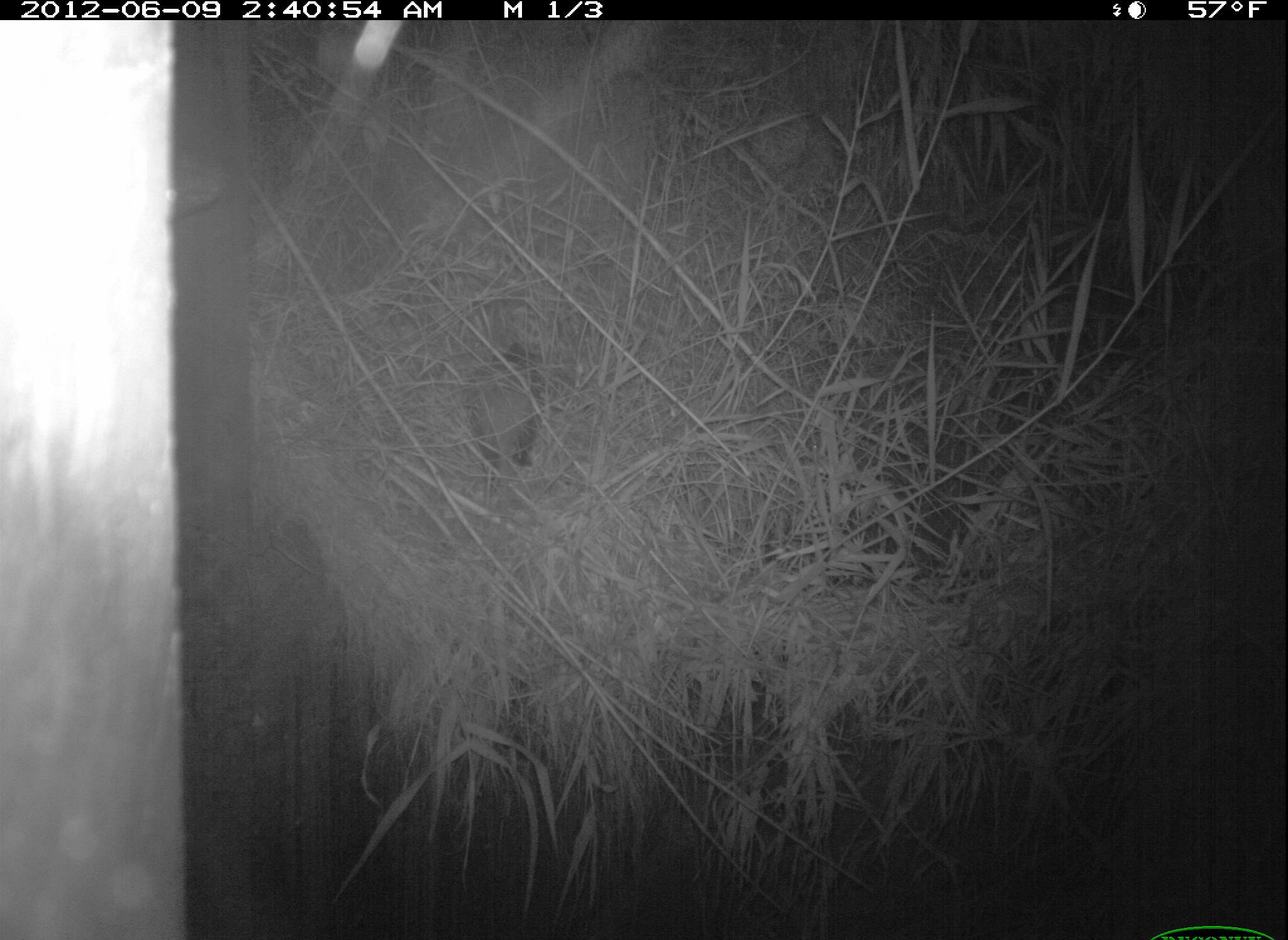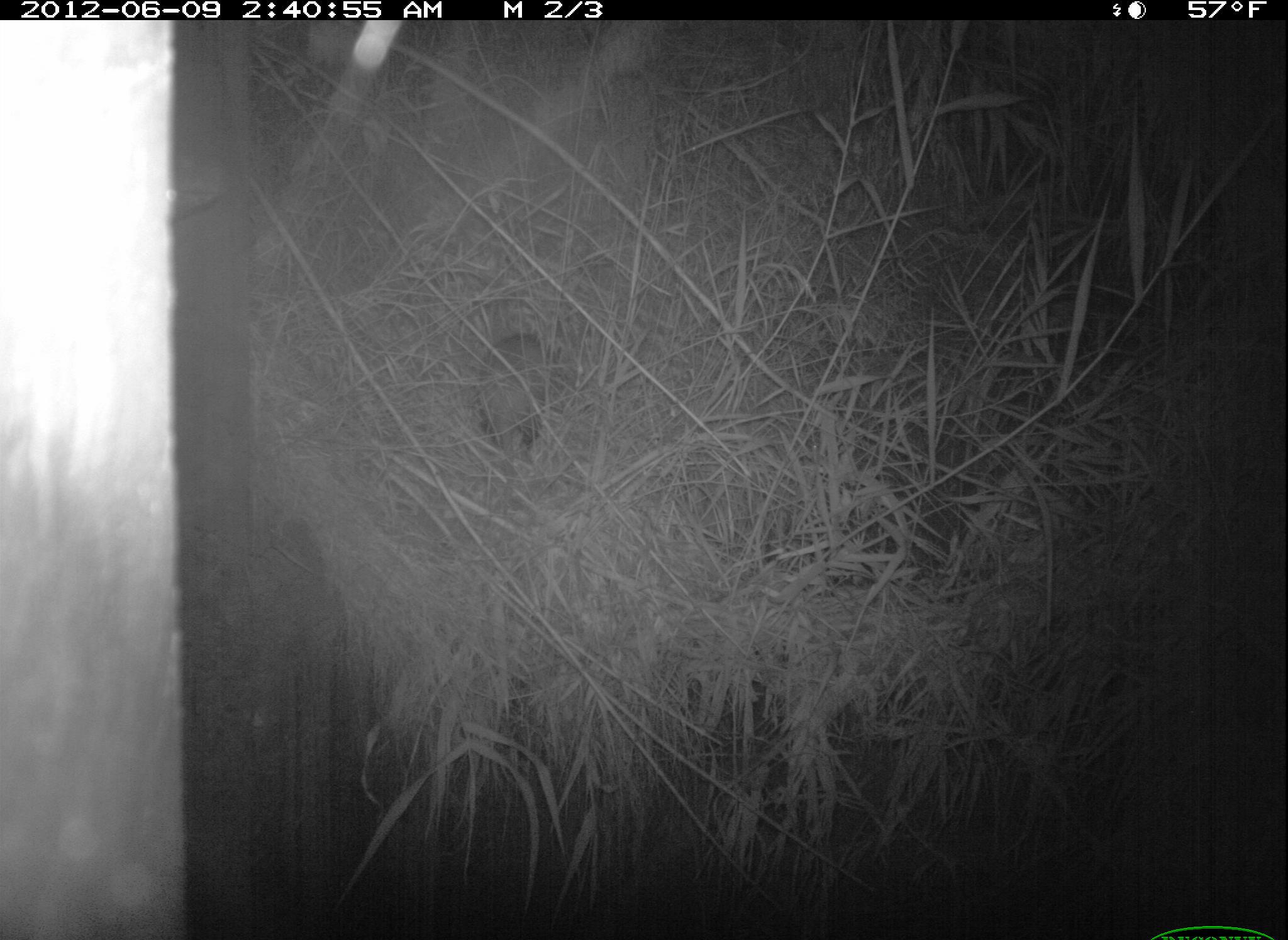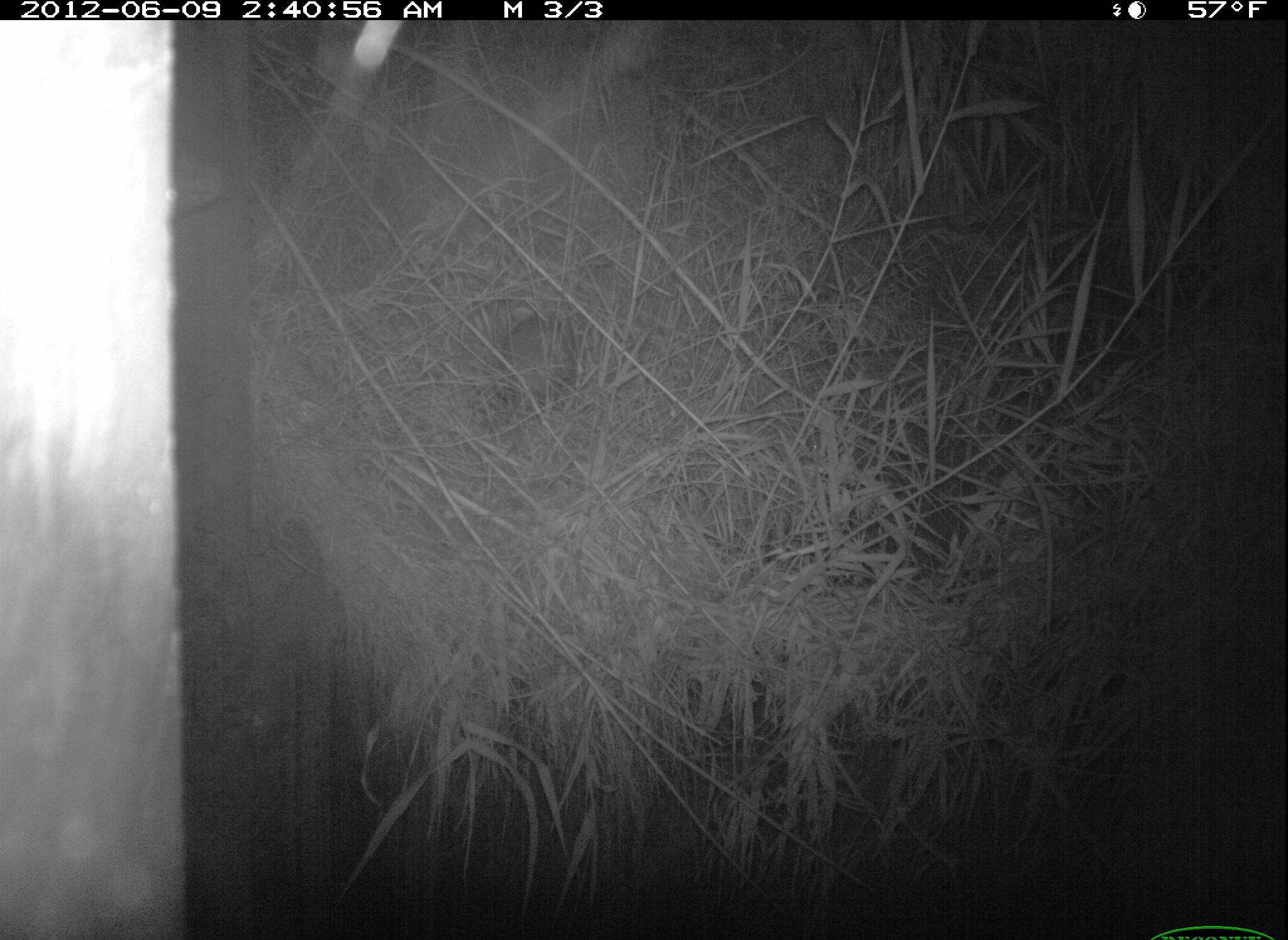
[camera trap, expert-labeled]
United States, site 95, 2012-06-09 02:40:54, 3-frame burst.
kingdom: Animalia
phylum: Chordata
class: Mammalia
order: Didelphimorphia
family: Didelphidae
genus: Didelphis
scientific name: Didelphis virginiana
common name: virginia opossum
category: opossum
Opossum (virginia opossum) (Didelphis virginiana).